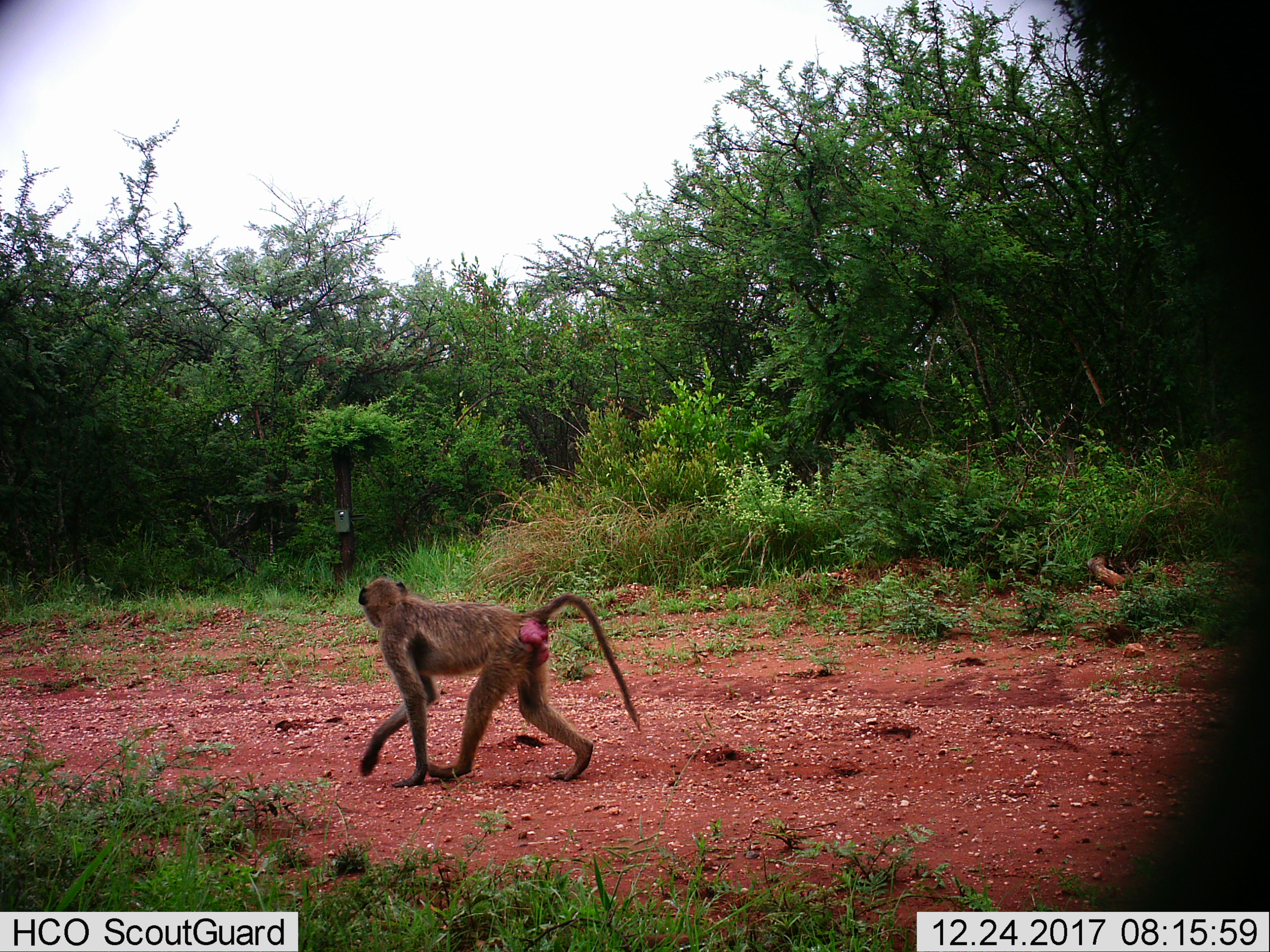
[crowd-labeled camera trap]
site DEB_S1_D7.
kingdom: Animalia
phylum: Chordata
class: Mammalia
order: Primates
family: Cercopithecidae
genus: Papio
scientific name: Papio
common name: baboon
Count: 1.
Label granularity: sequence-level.